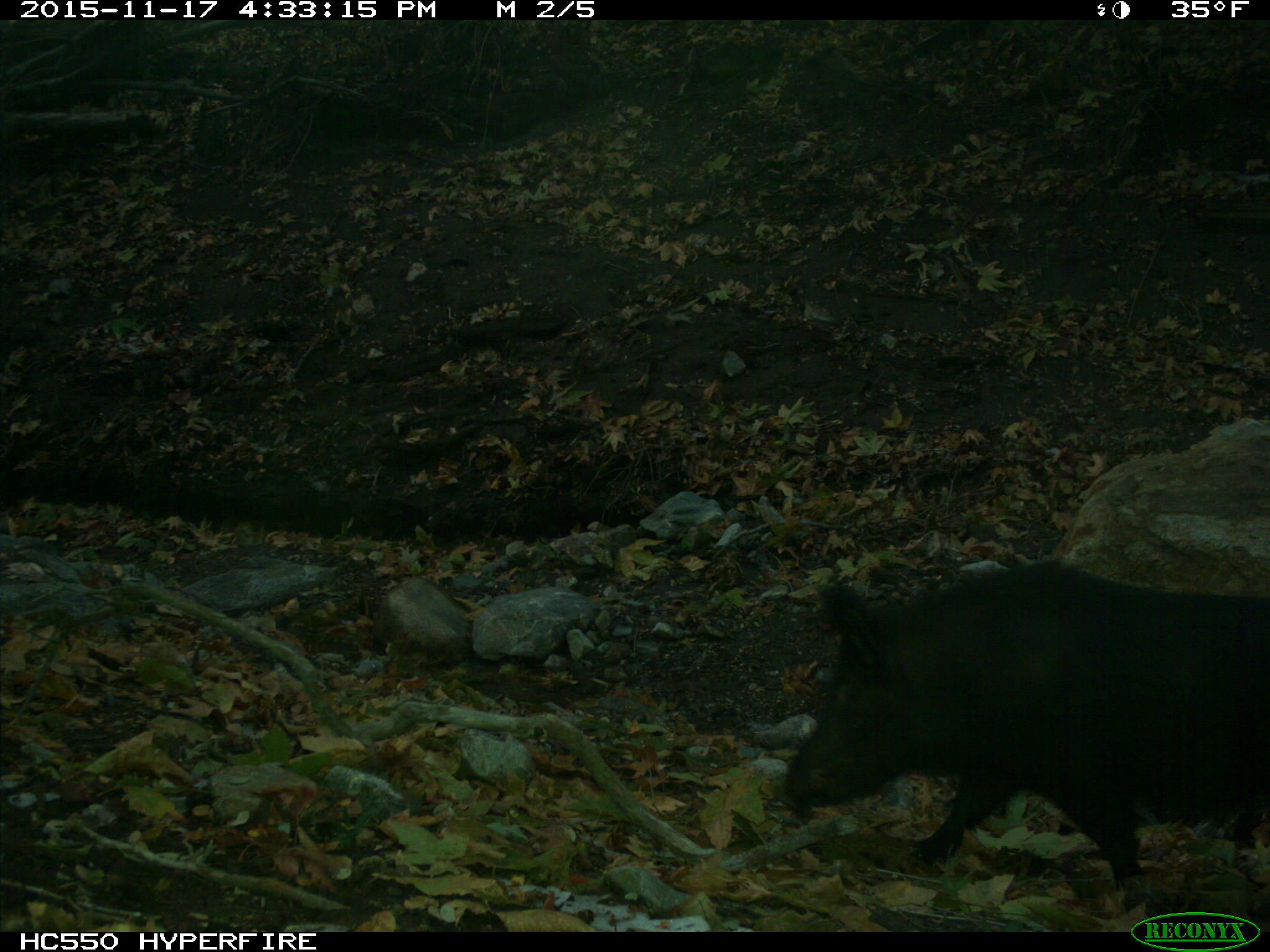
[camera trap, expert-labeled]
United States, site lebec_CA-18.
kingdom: Animalia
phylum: Chordata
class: Mammalia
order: Artiodactyla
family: Suidae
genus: Sus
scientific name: Sus scrofa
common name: wild boar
Sus scrofa (wild boar).